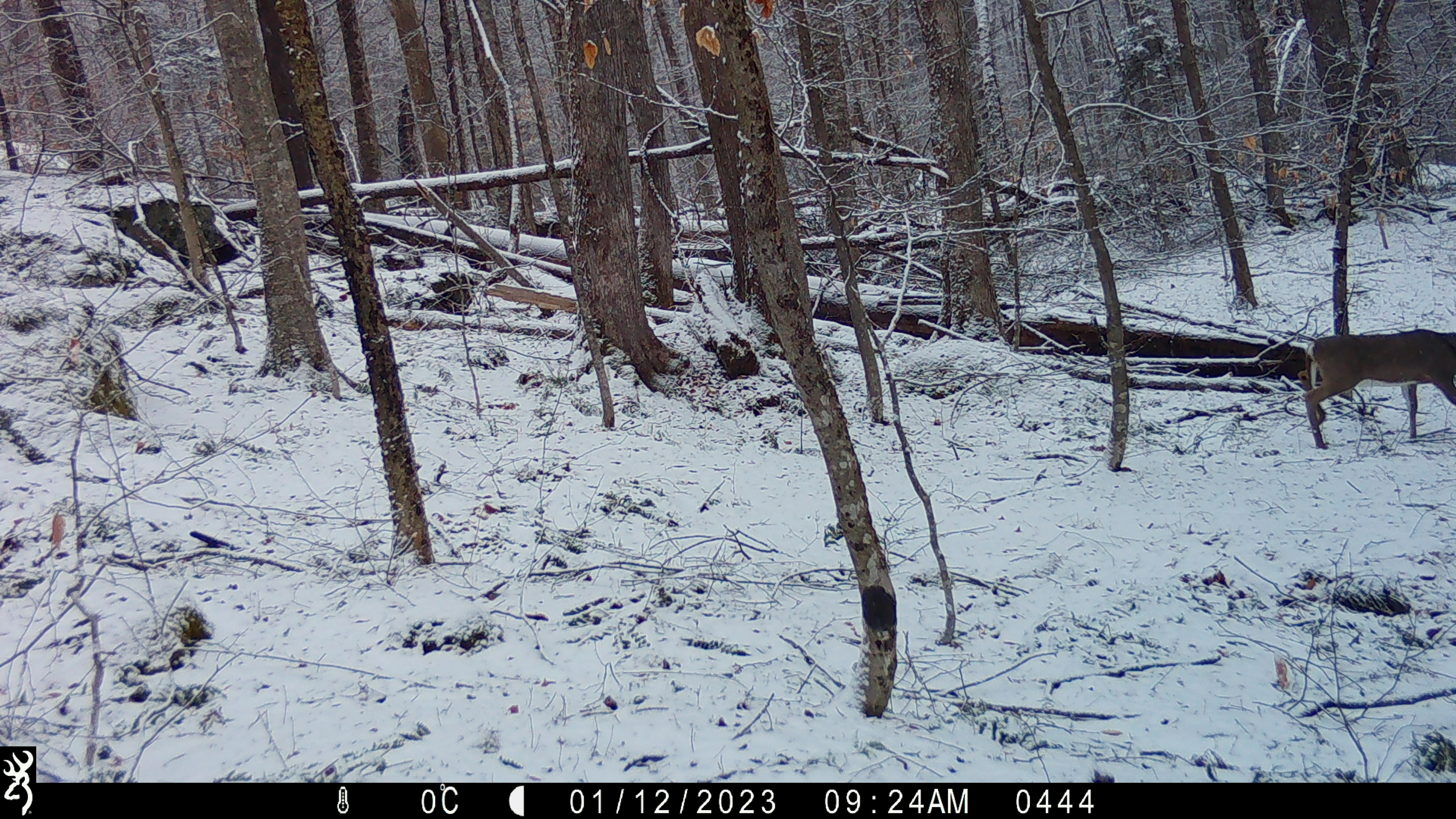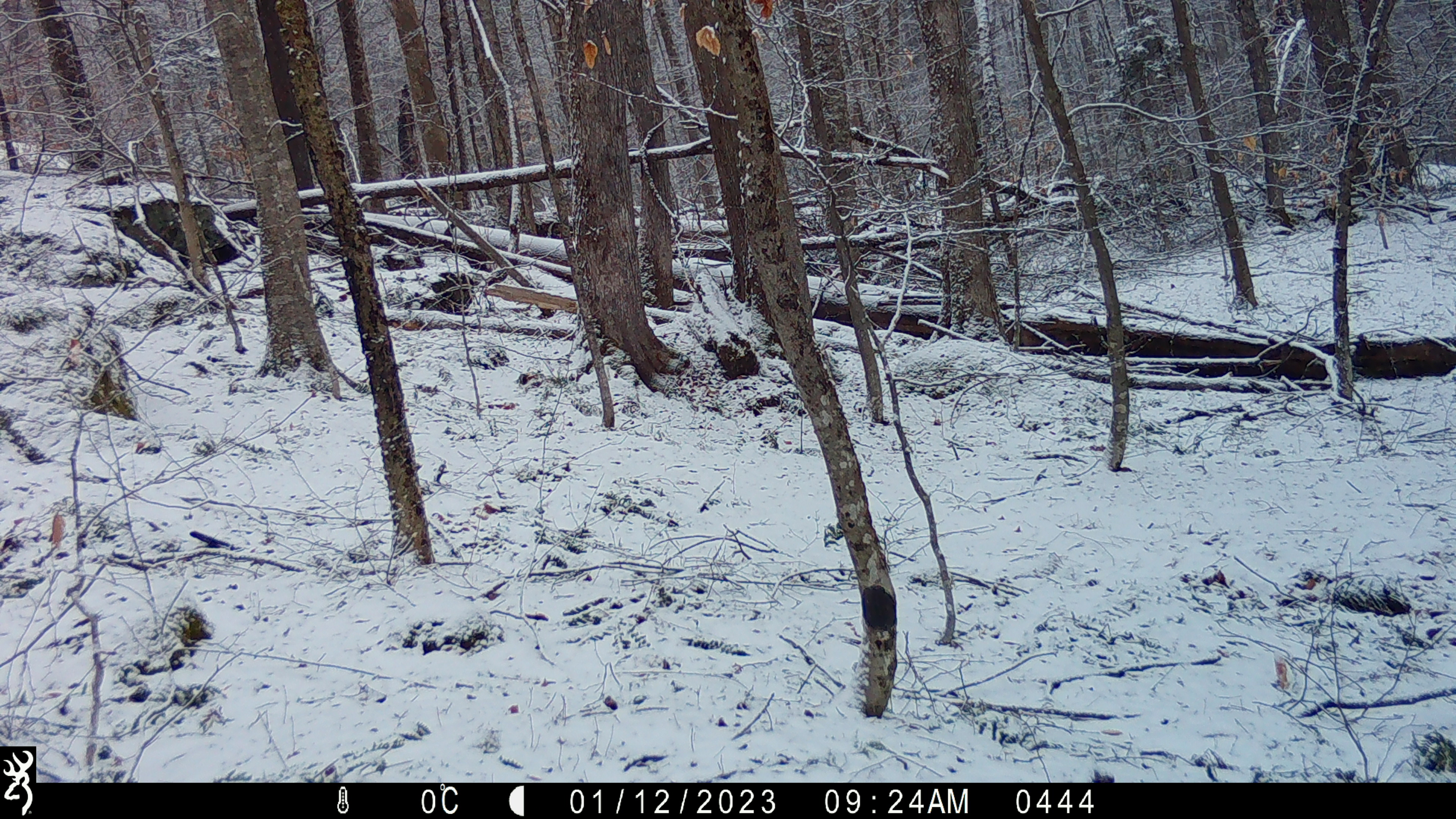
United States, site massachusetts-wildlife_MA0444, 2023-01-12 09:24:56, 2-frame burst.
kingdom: Animalia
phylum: Chordata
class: Mammalia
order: Artiodactyla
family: Cervidae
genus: Odocoileus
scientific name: Odocoileus virginianus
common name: white-tailed deer